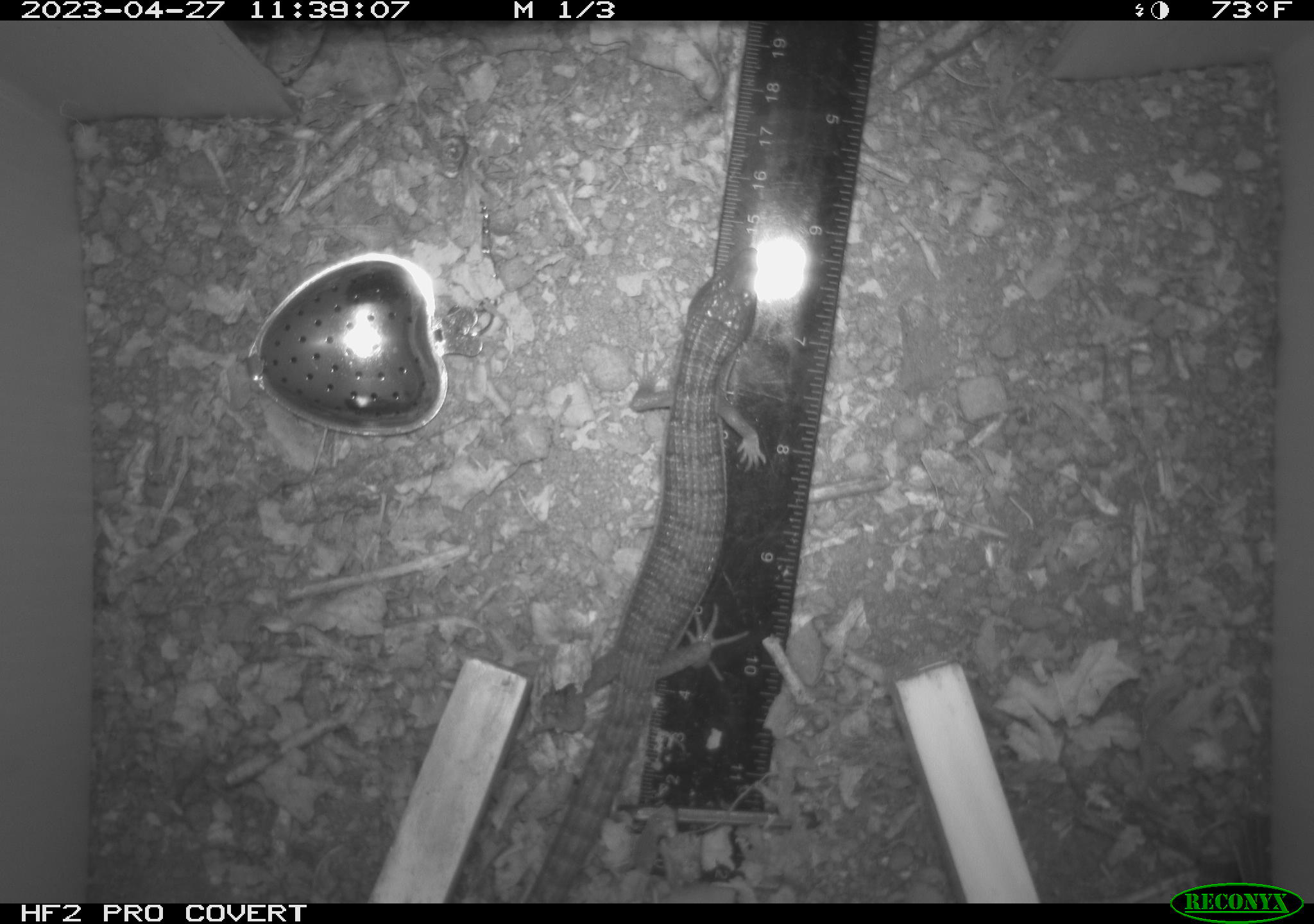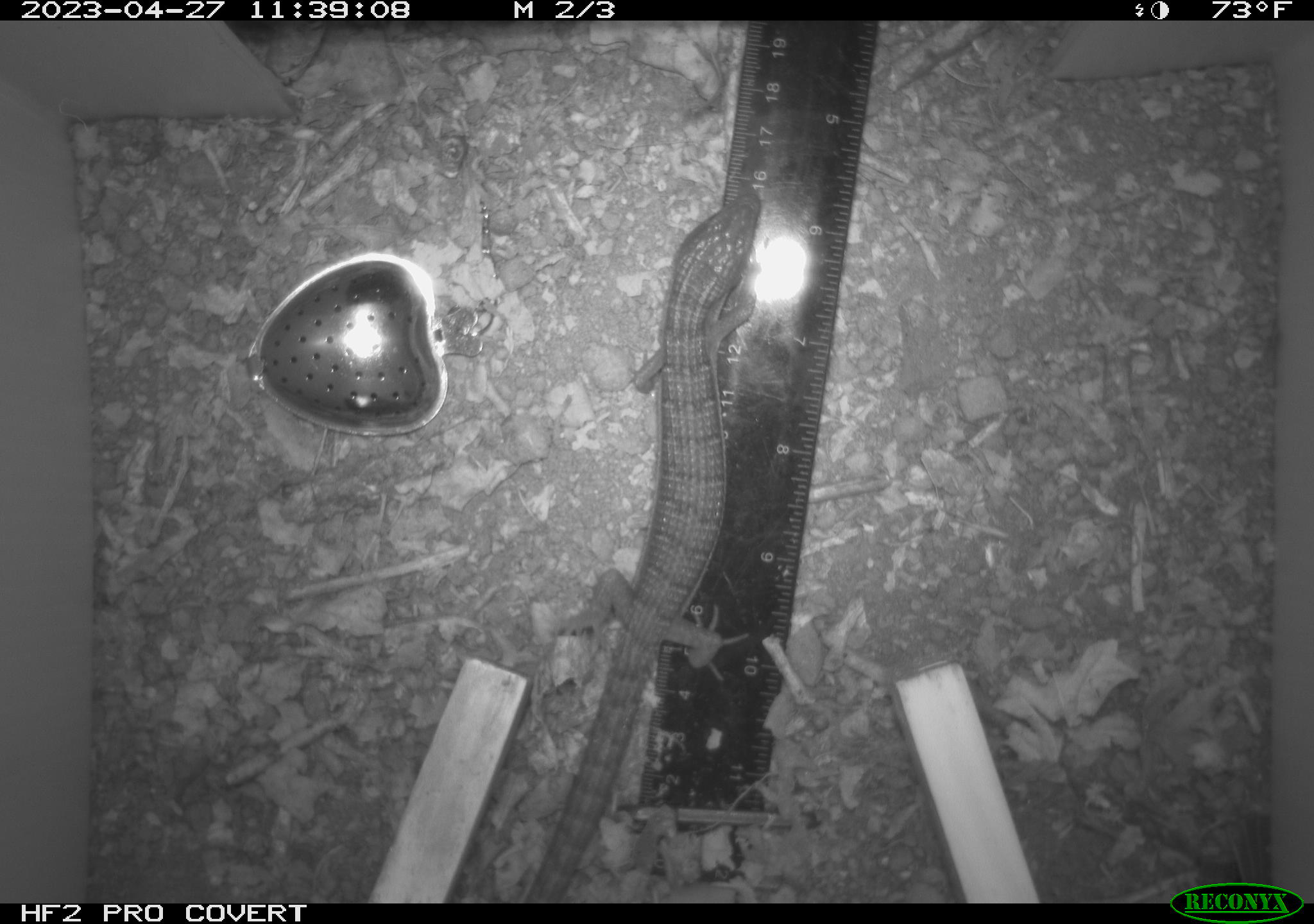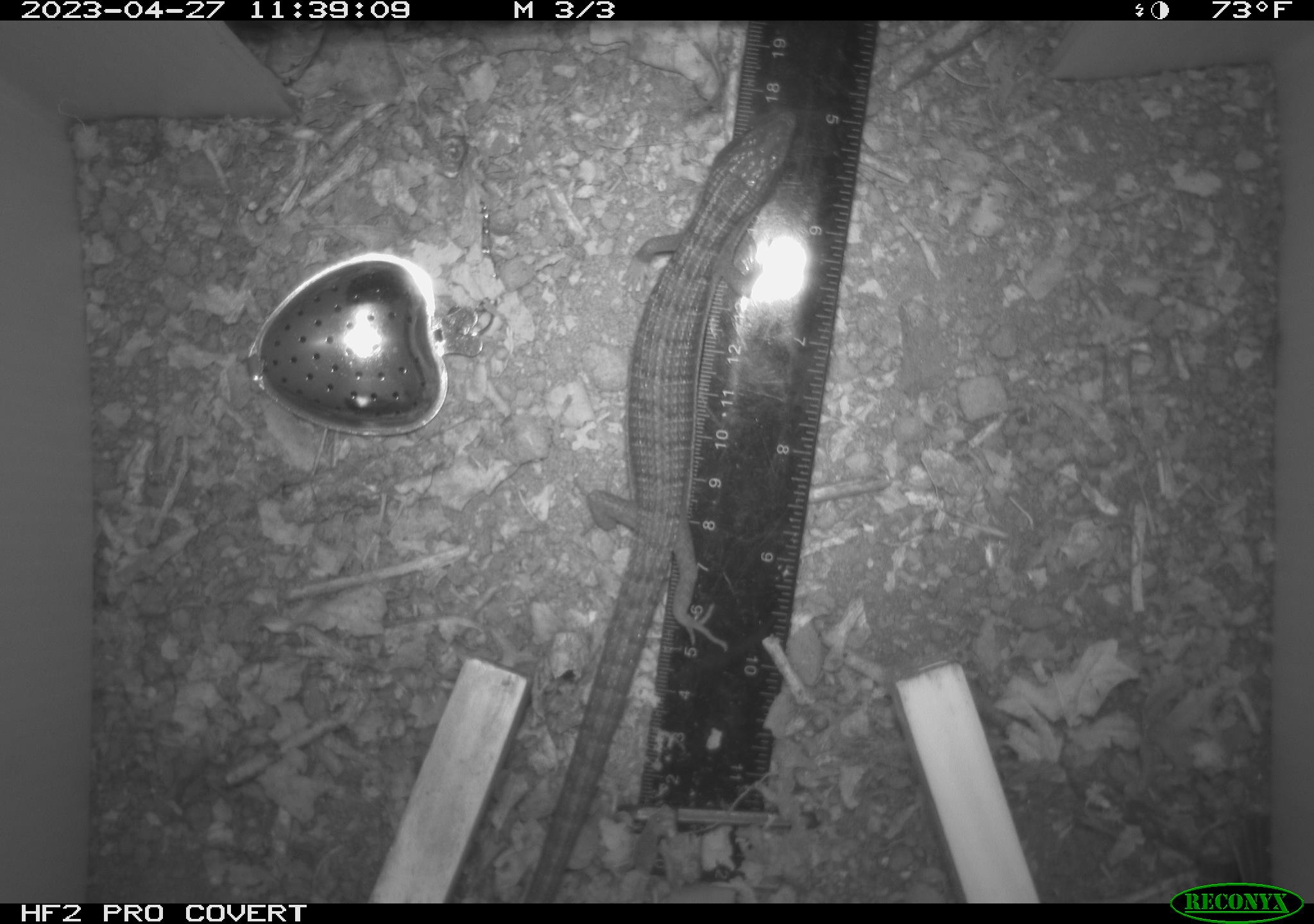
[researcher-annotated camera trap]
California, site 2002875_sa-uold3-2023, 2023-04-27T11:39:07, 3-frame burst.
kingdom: Animalia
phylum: Chordata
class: Reptilia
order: Squamata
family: Anguidae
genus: Elgaria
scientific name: Elgaria multicarinata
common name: southern alligator lizard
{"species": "southern alligator lizard (Elgaria multicarinata)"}